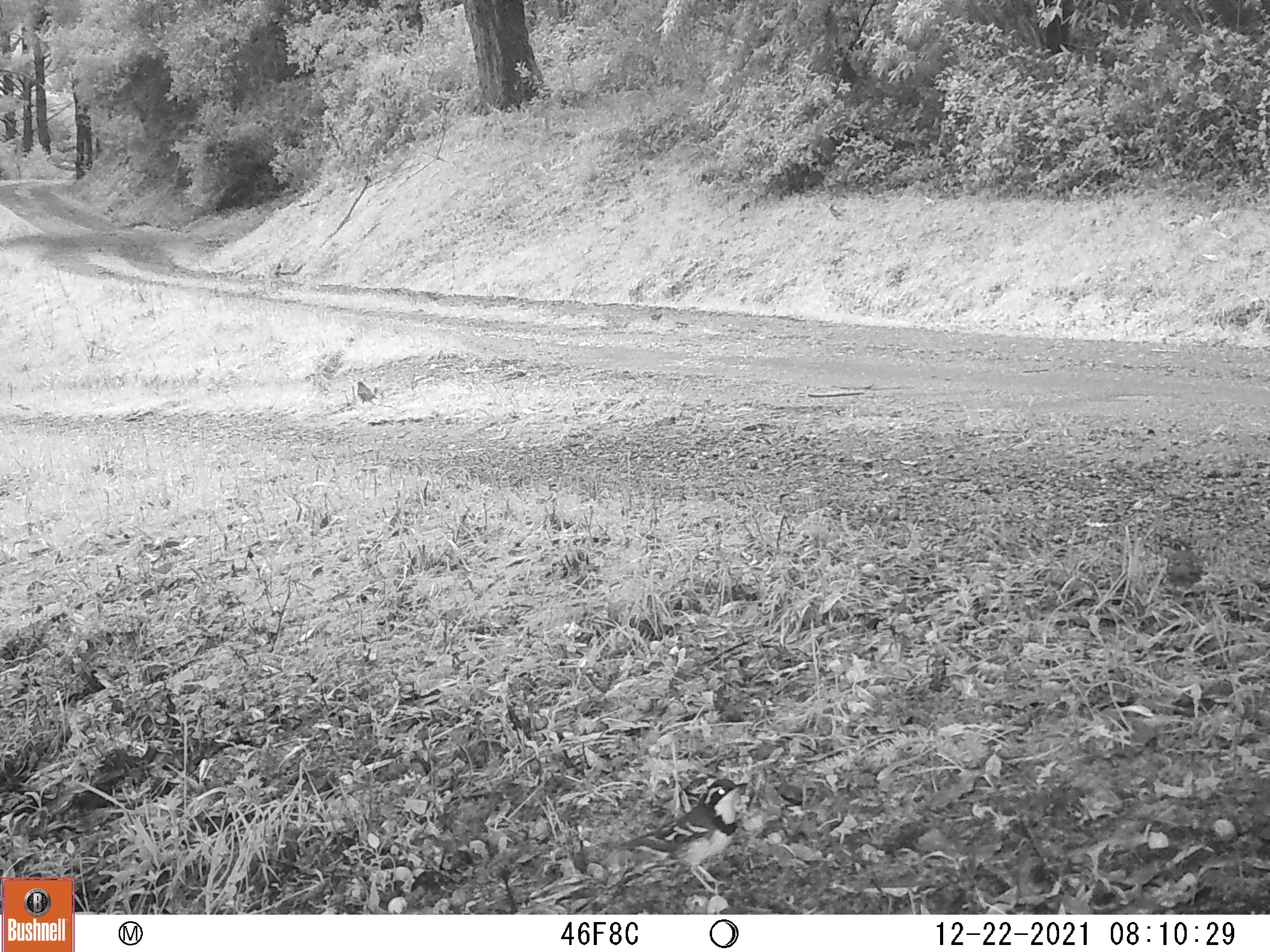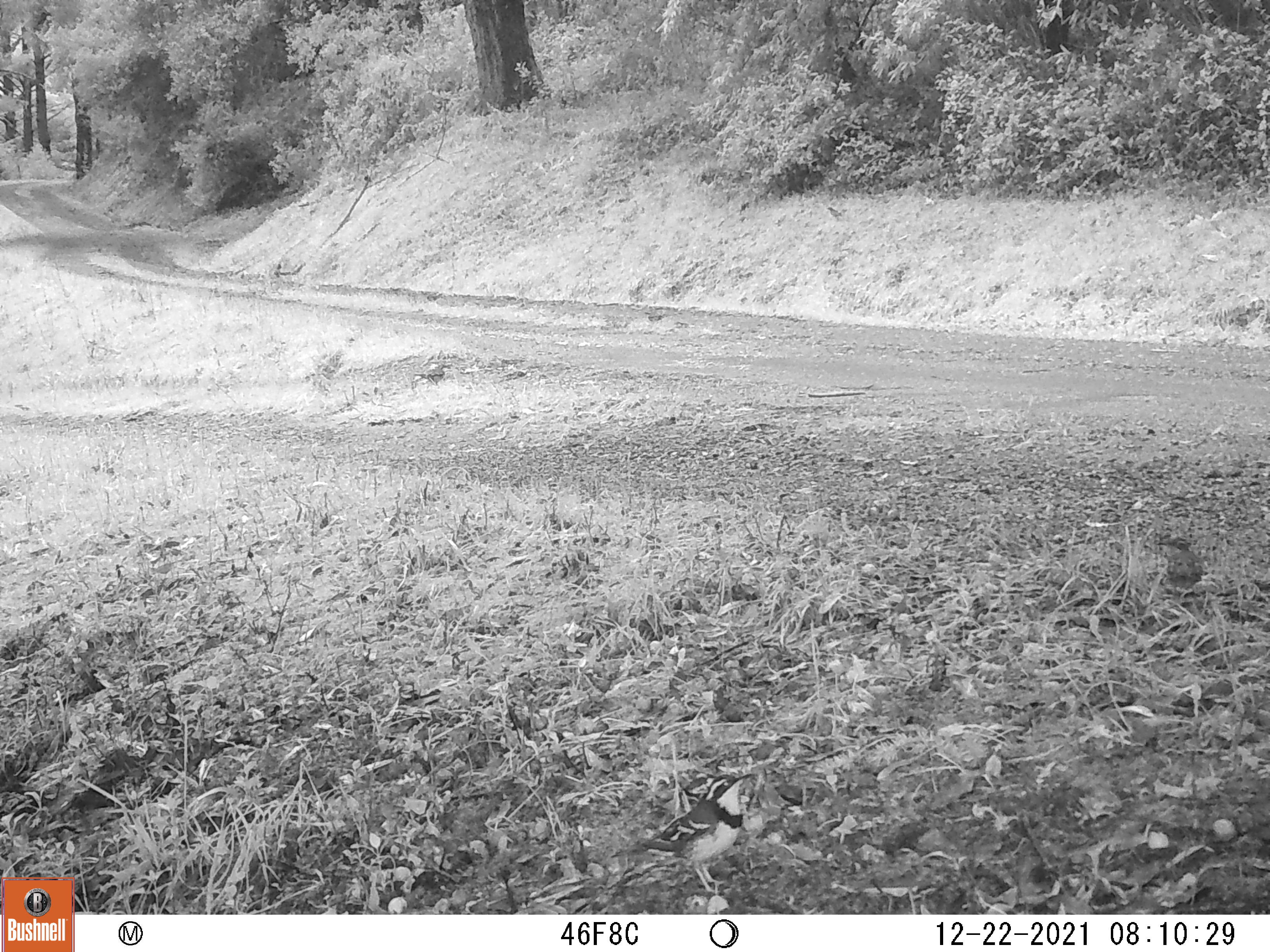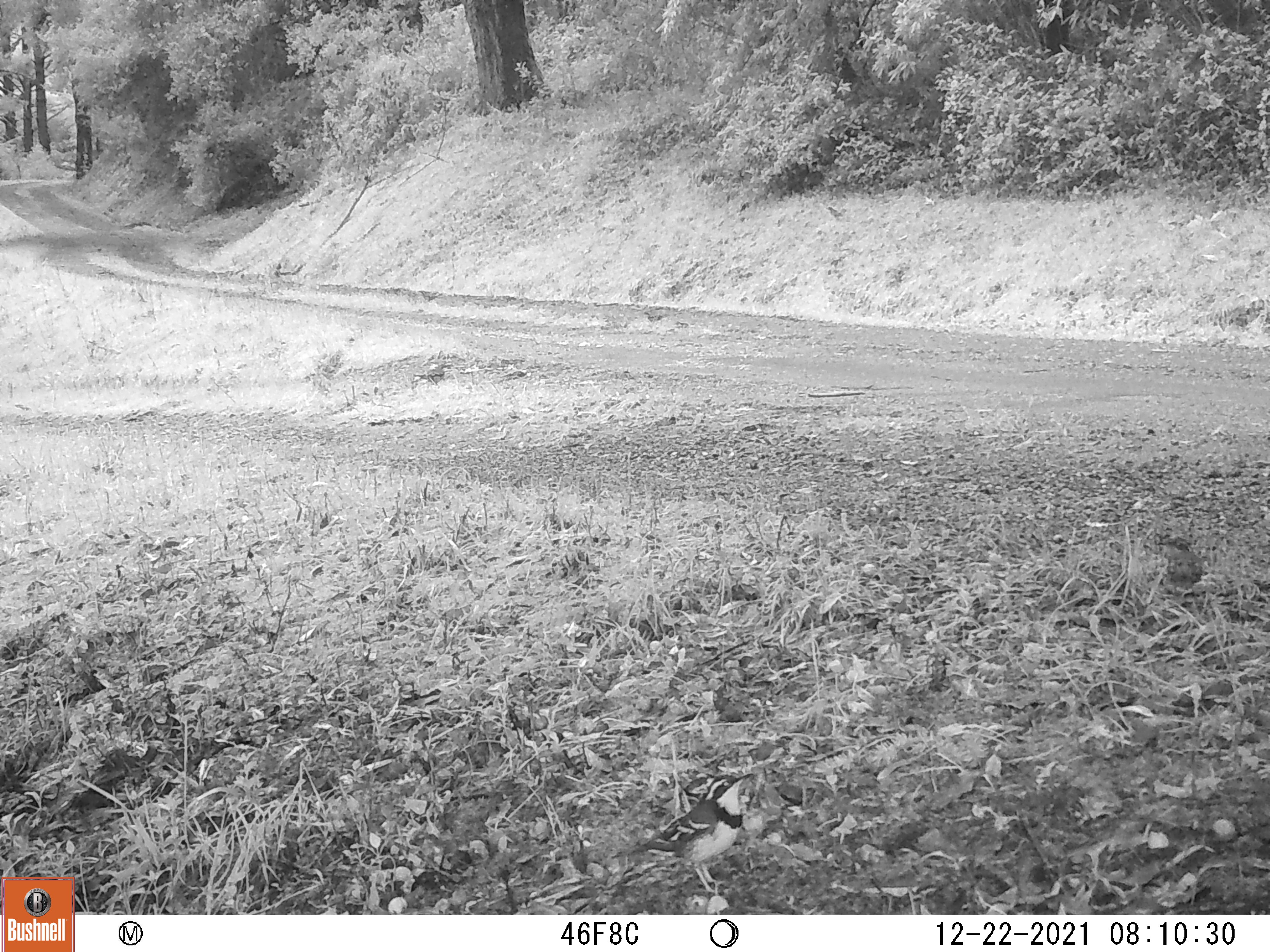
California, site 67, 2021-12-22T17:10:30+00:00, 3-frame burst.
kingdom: Animalia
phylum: Chordata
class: Aves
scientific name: Aves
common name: bird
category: unknown bird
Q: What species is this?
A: Unknown bird (bird) (Aves).